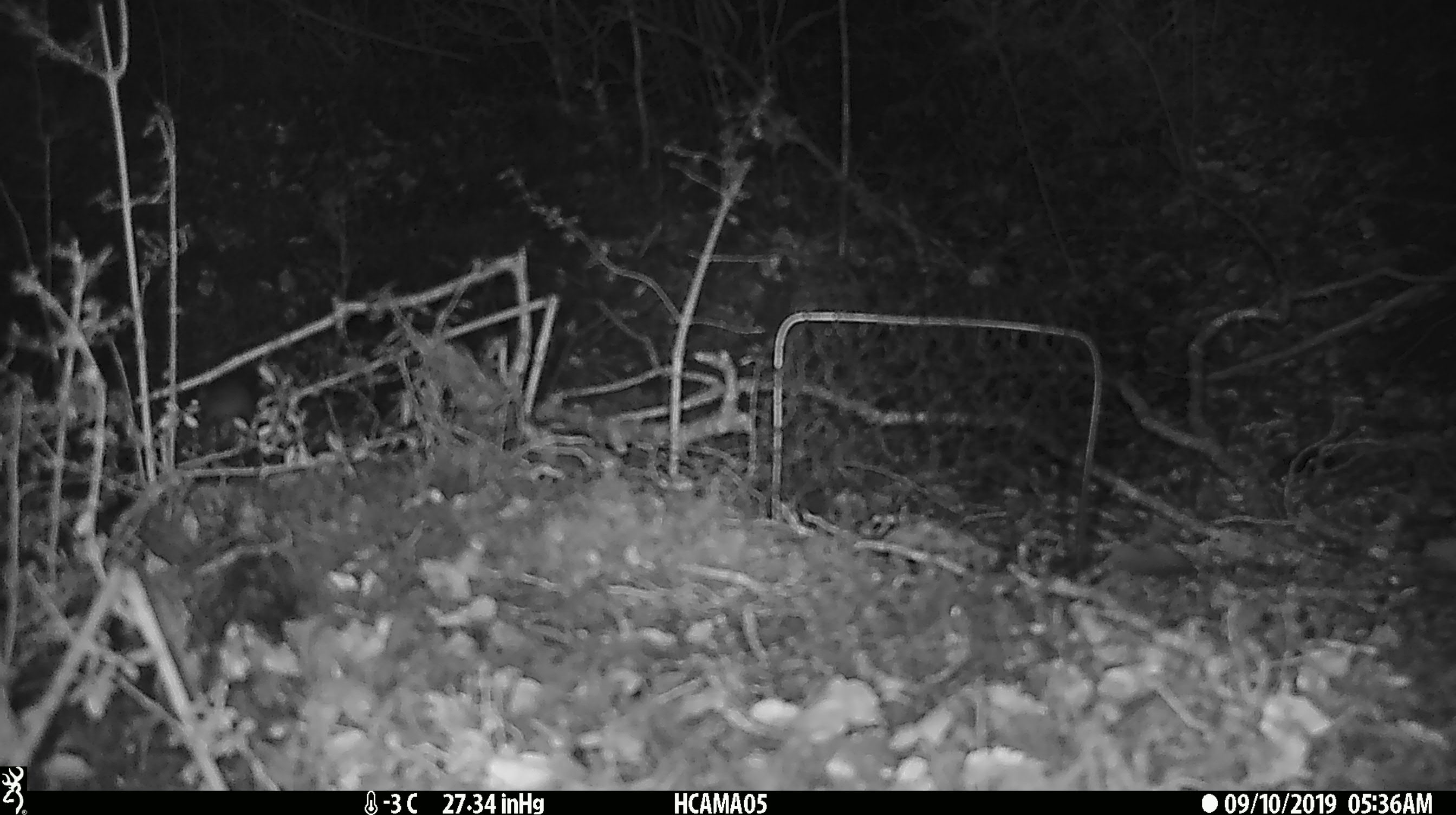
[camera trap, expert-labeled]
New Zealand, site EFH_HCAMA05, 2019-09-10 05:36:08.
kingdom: Animalia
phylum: Chordata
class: Mammalia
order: Rodentia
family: Muridae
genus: Mus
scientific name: Mus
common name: mouse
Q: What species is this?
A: Mouse (Mus).